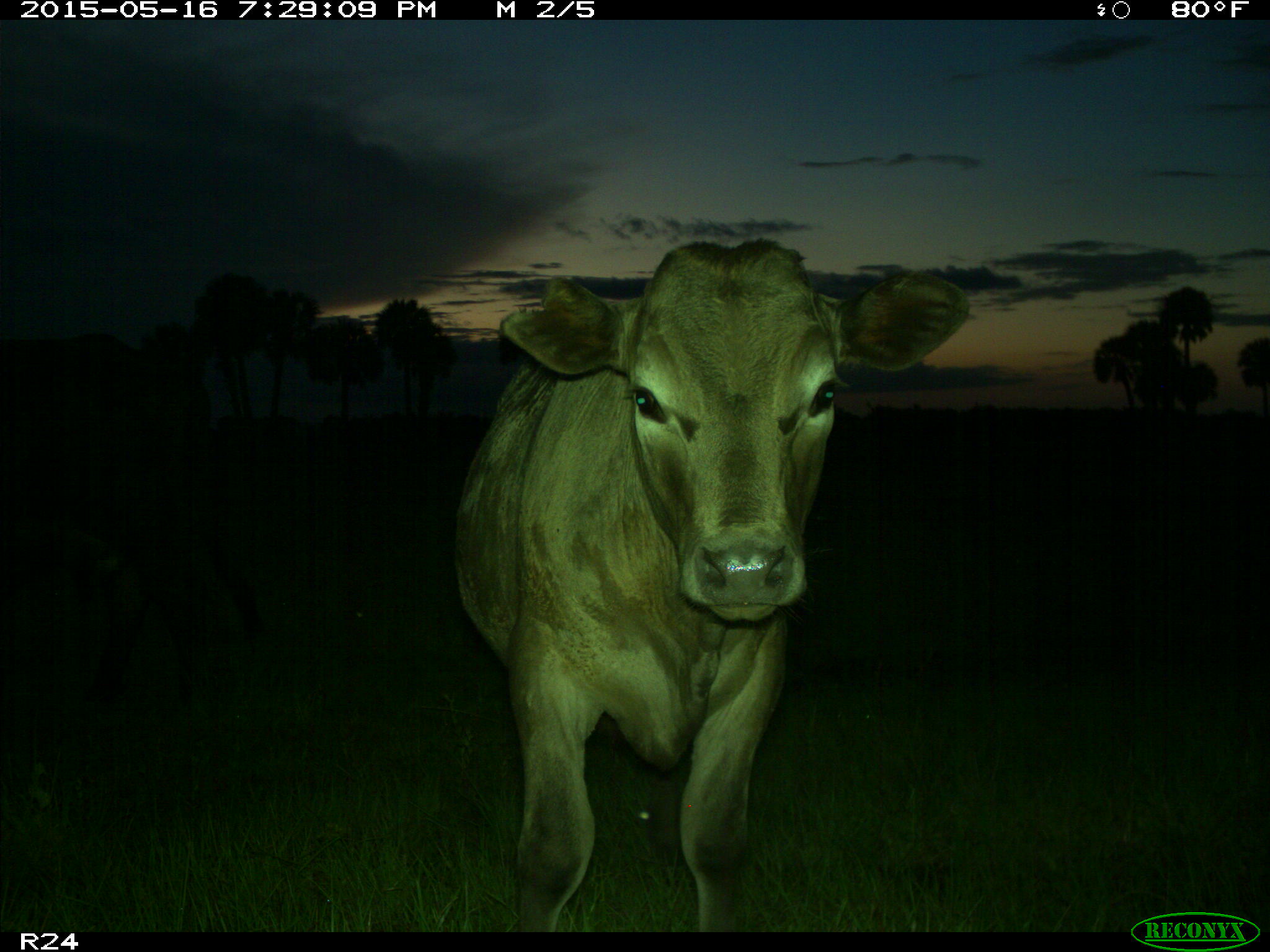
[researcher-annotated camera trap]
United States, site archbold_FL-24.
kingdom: Animalia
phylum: Chordata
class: Mammalia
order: Artiodactyla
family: Bovidae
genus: Bos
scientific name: Bos taurus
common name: domestic cow